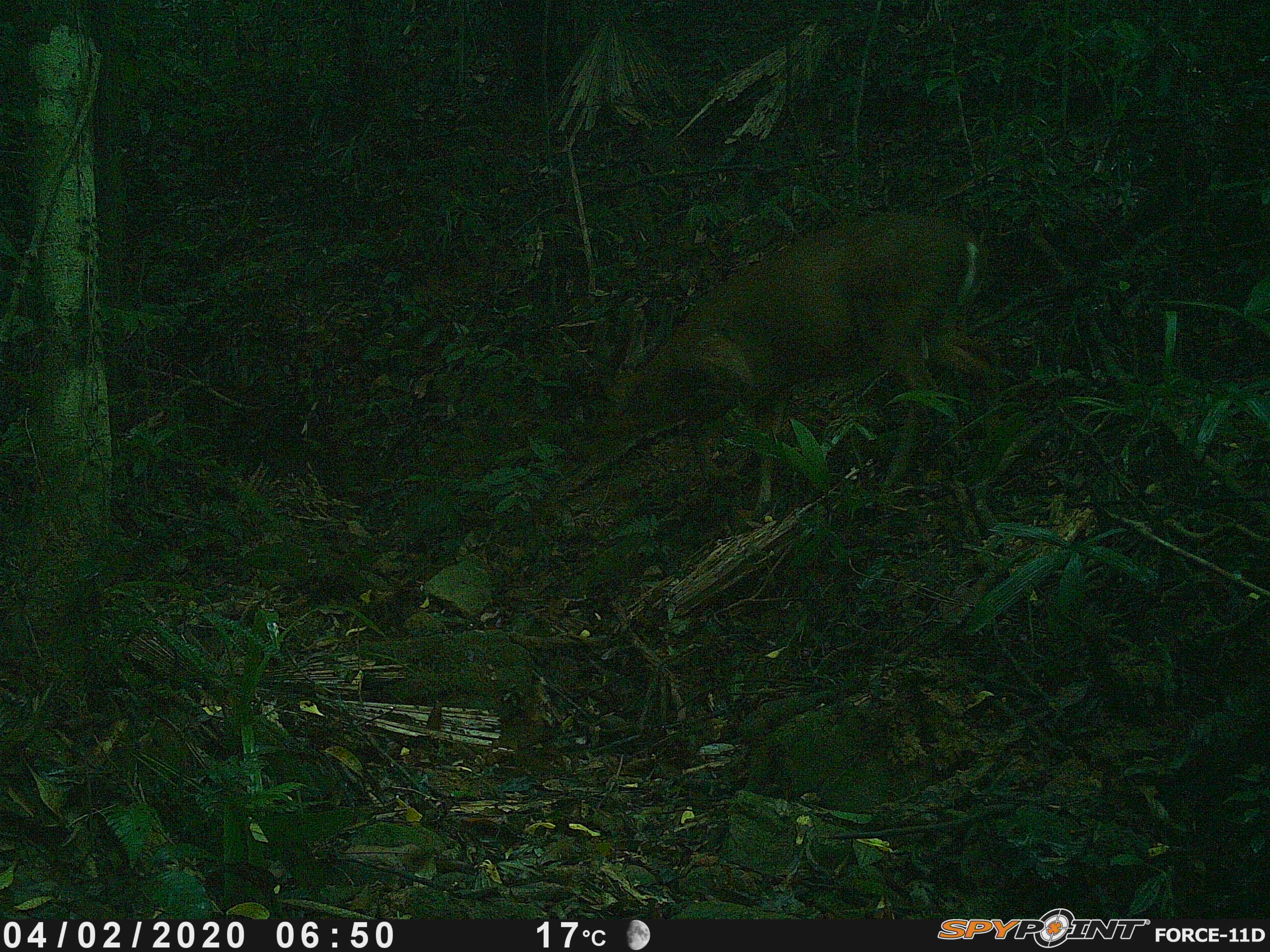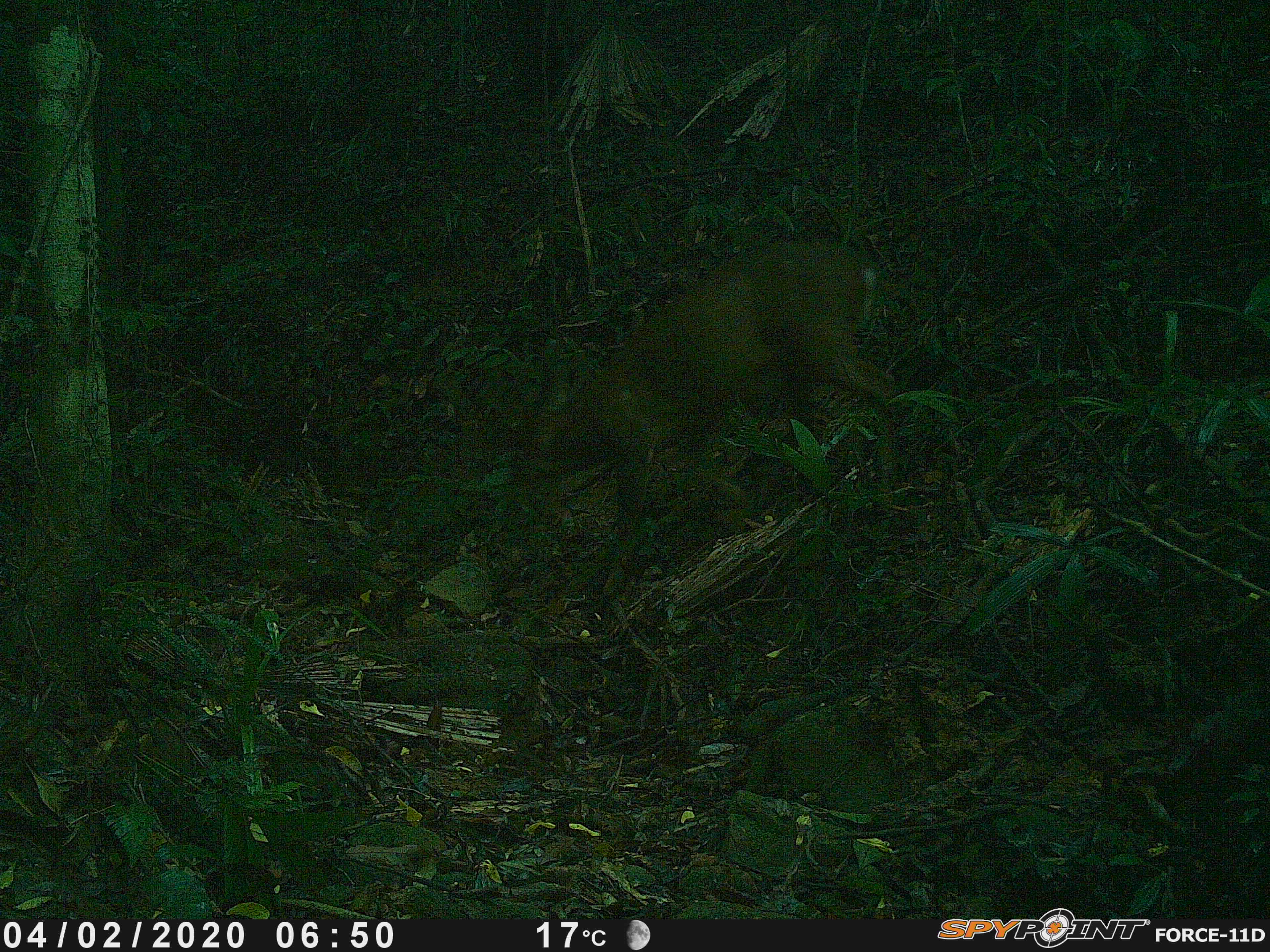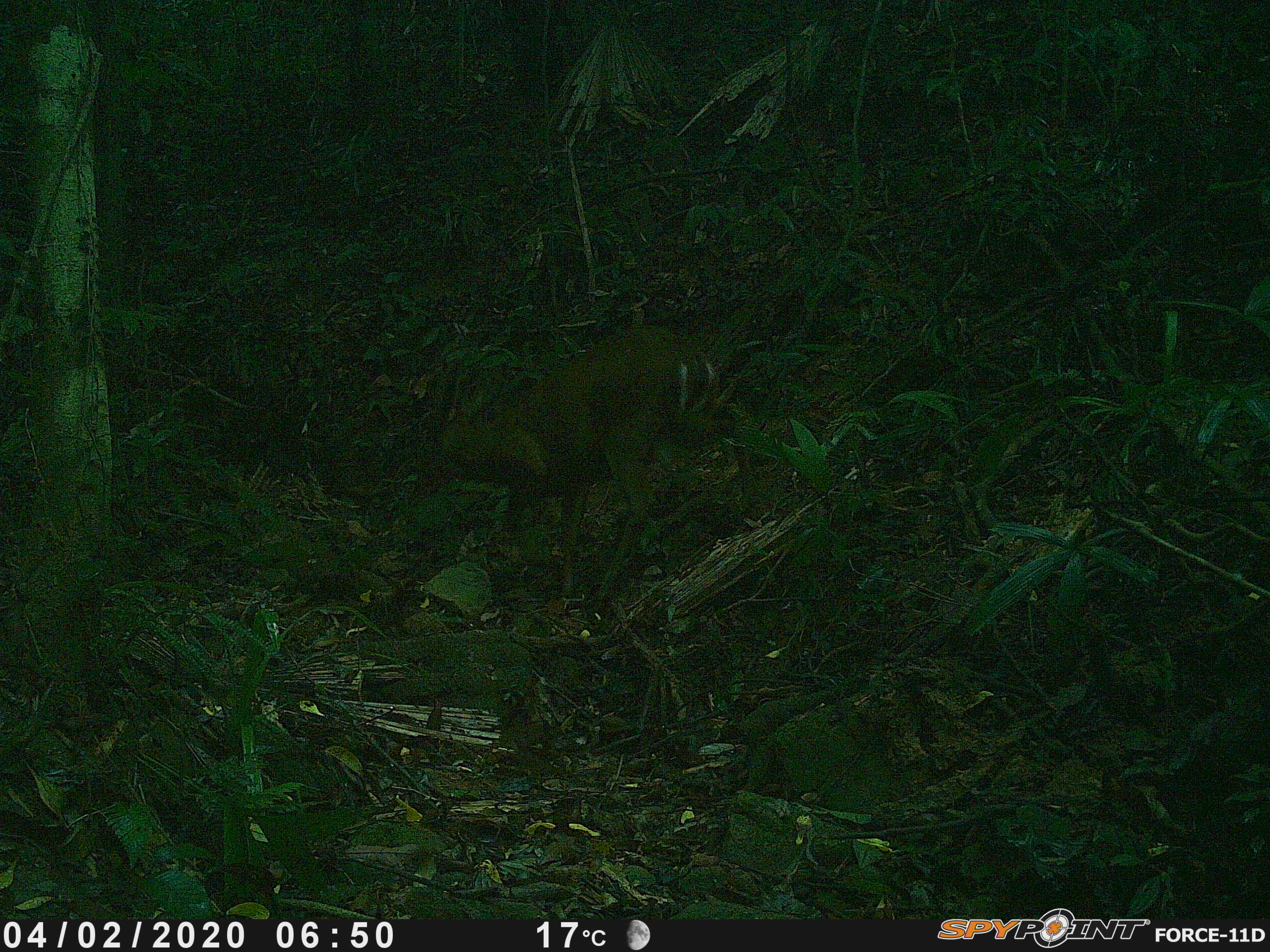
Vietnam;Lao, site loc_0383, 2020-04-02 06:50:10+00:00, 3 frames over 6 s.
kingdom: Animalia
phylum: Chordata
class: Mammalia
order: Artiodactyla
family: Cervidae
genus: Muntiacus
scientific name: Muntiacus vuquangensis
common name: large-antlered muntjac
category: large antlered muntjac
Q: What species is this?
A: Large antlered muntjac (large-antlered muntjac) (Muntiacus vuquangensis).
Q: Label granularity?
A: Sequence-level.